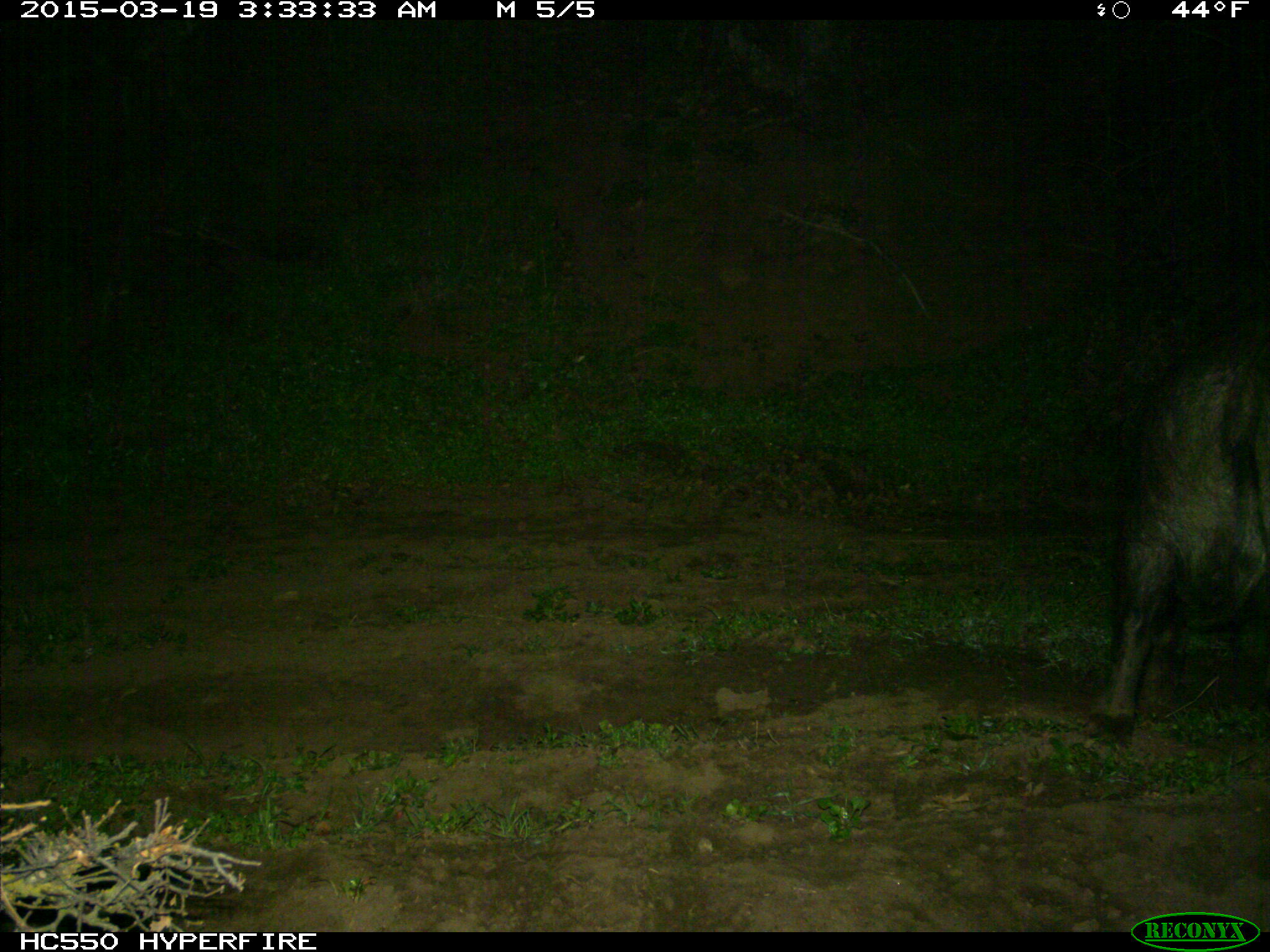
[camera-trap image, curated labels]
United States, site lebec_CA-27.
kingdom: Animalia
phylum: Chordata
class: Mammalia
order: Artiodactyla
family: Suidae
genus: Sus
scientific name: Sus scrofa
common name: wild boar